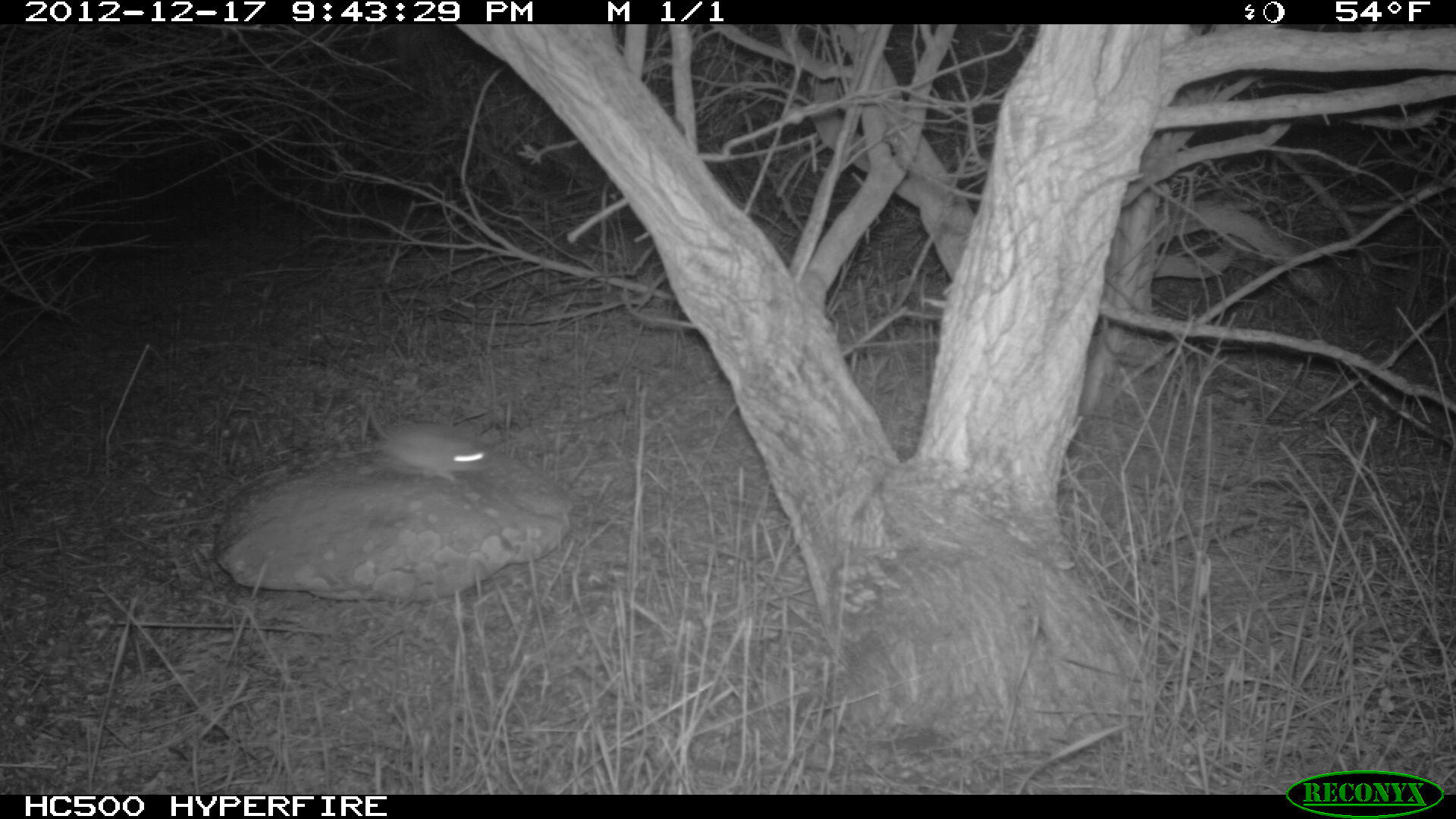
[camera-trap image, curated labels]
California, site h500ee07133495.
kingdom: Animalia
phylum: Chordata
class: Mammalia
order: Rodentia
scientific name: Rodentia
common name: rodent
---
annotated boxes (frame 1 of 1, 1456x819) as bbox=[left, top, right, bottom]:
rodent: bbox=[331, 419, 494, 483]